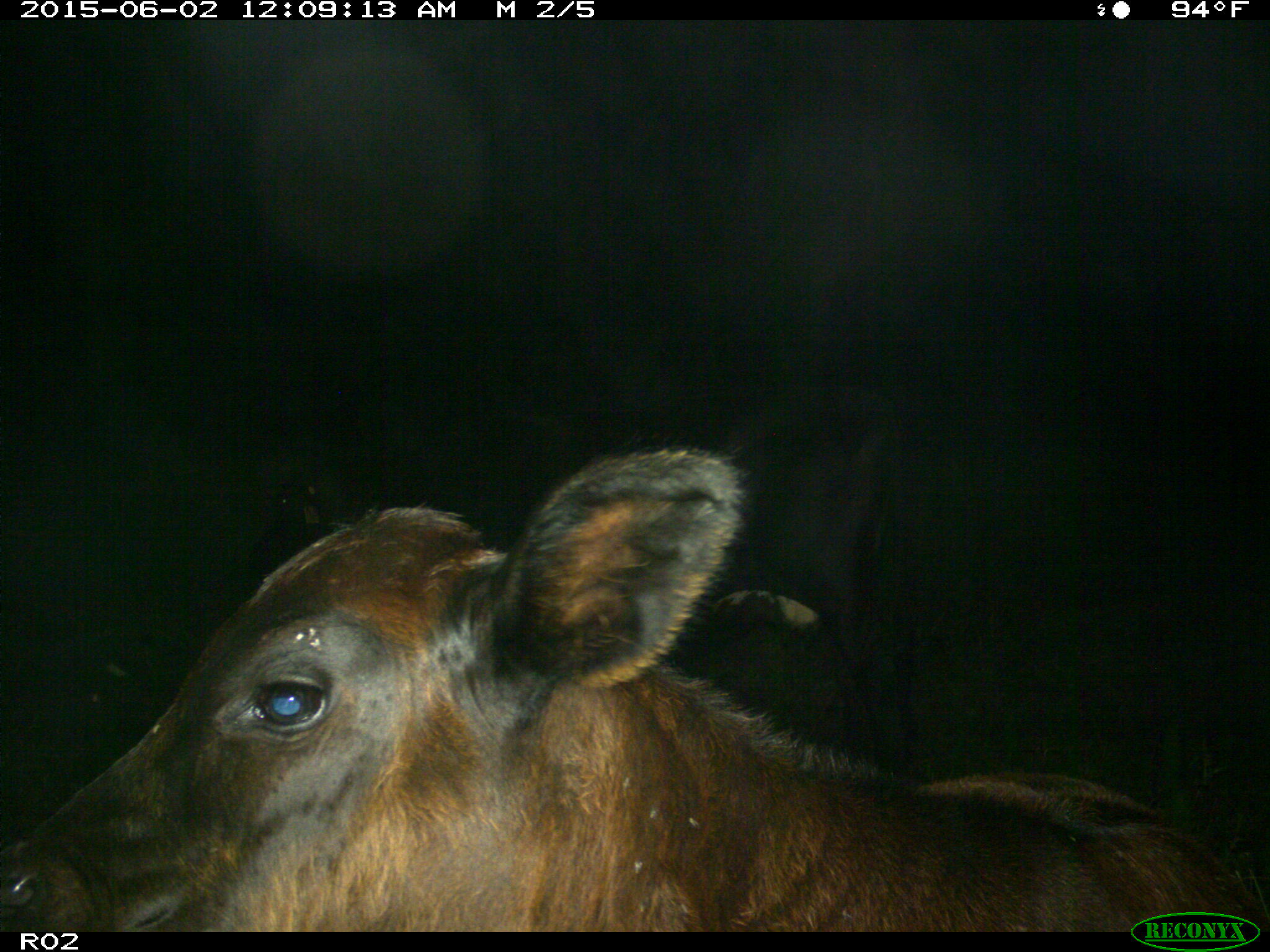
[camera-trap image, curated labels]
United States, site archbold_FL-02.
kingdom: Animalia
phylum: Chordata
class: Mammalia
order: Artiodactyla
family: Bovidae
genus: Bos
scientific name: Bos taurus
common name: domestic cow